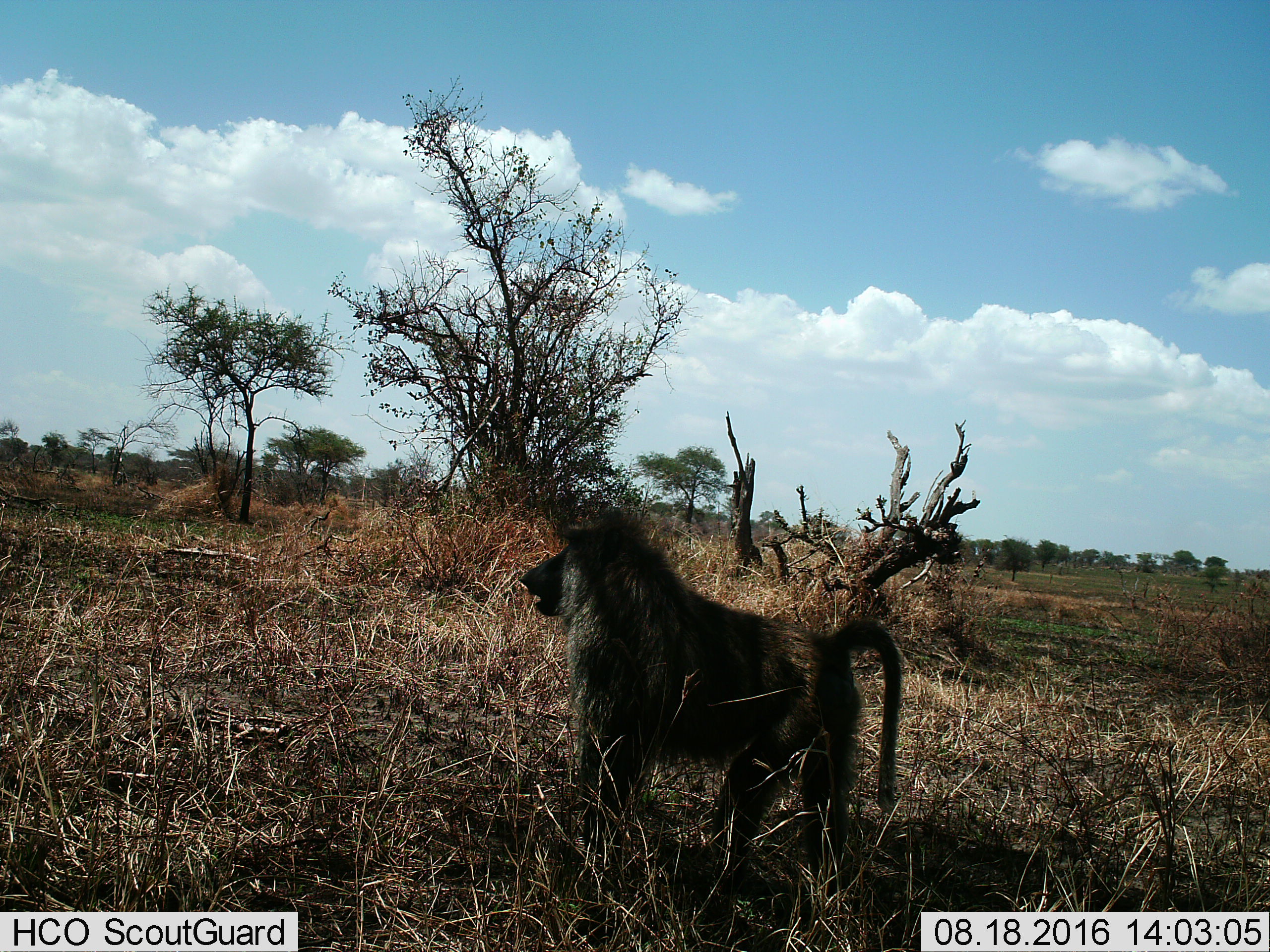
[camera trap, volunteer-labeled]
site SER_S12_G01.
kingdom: Animalia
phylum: Chordata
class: Mammalia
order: Primates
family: Cercopithecidae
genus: Papio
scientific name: Papio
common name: baboon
Baboon (Papio), count 1. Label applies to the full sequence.